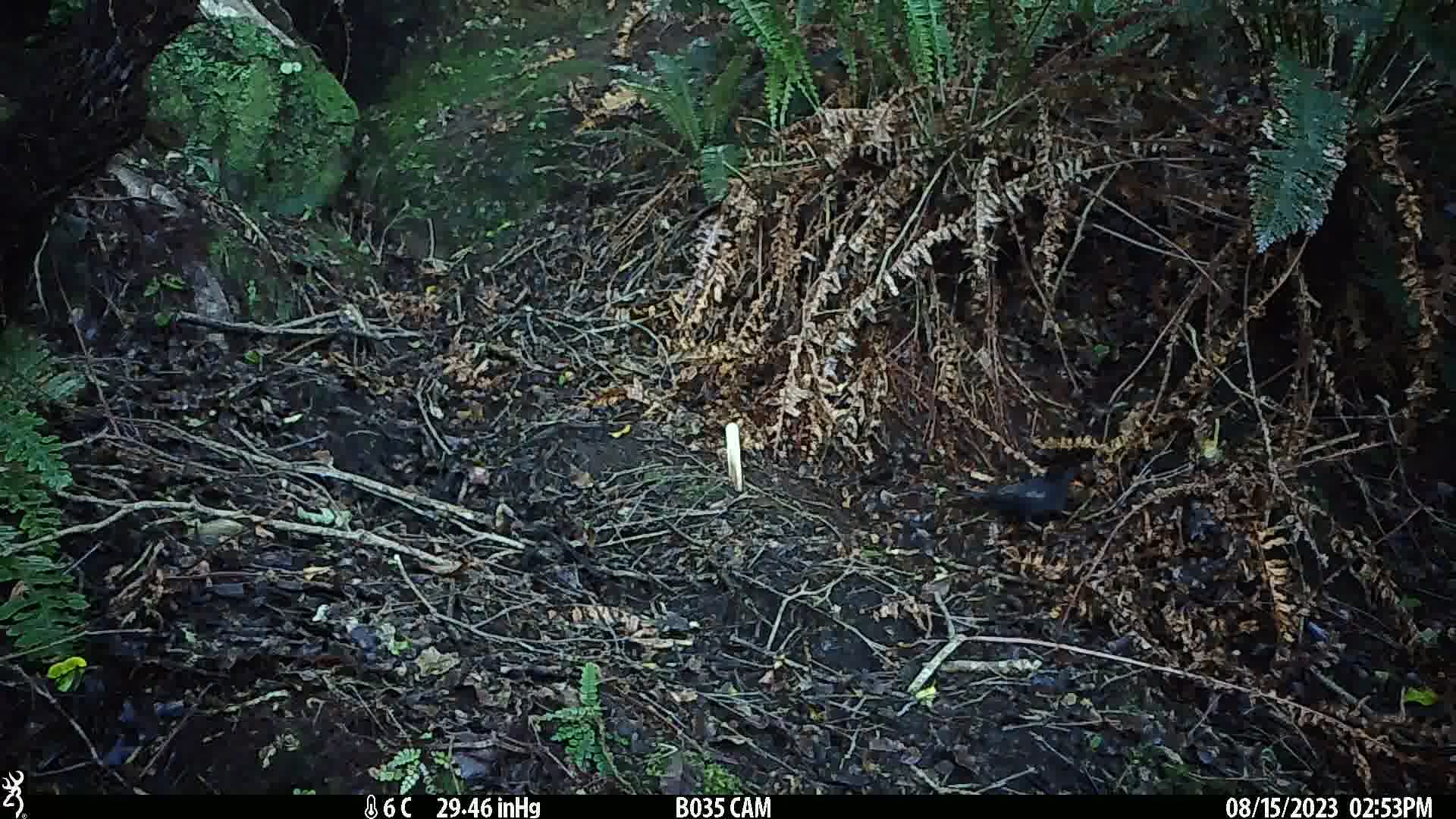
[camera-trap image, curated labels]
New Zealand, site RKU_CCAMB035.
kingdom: Animalia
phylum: Chordata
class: Aves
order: Passeriformes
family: Turdidae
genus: Turdus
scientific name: Turdus merula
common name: eurasian blackbird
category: blackbird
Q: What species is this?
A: Blackbird (eurasian blackbird) (Turdus merula).